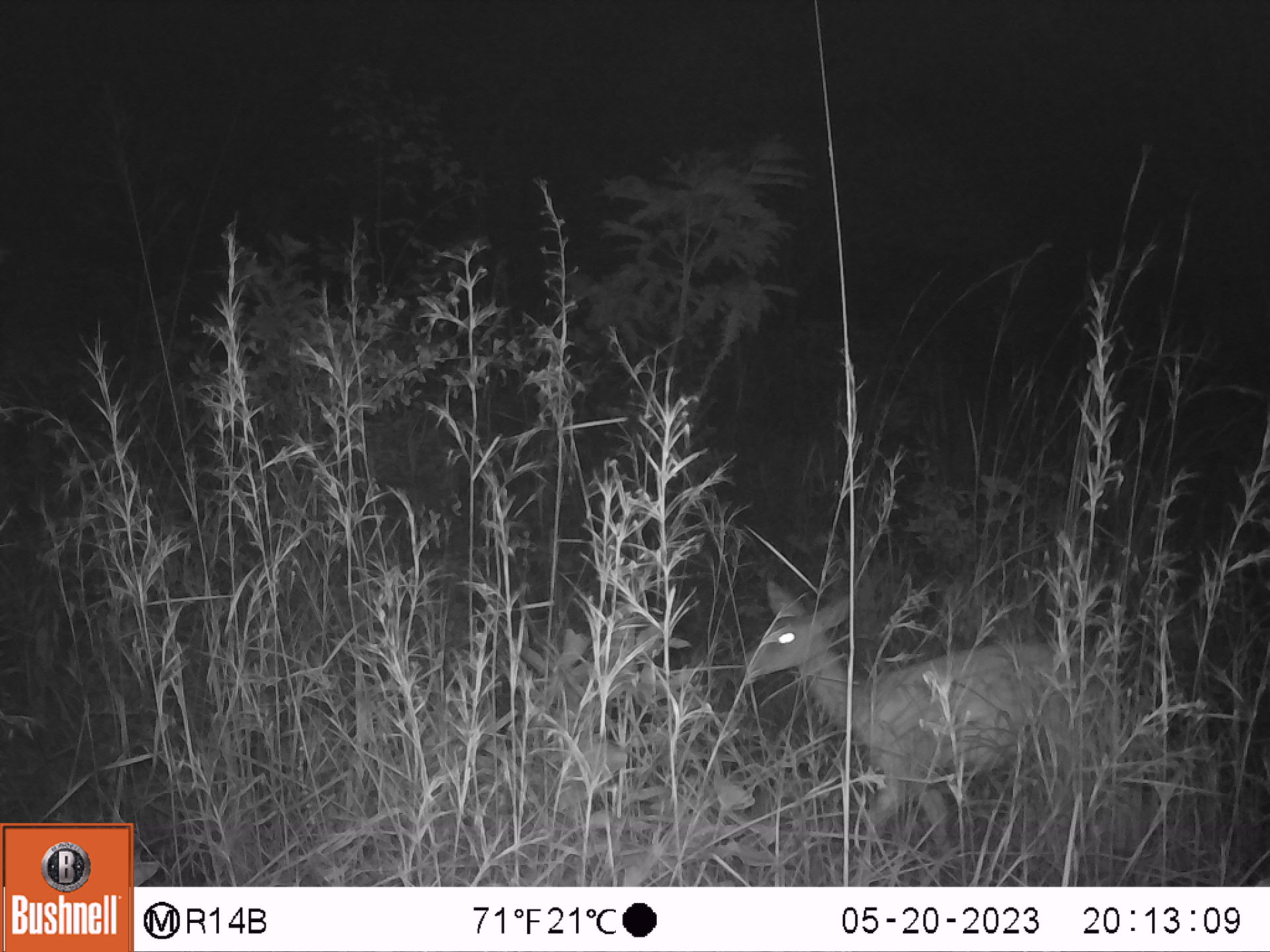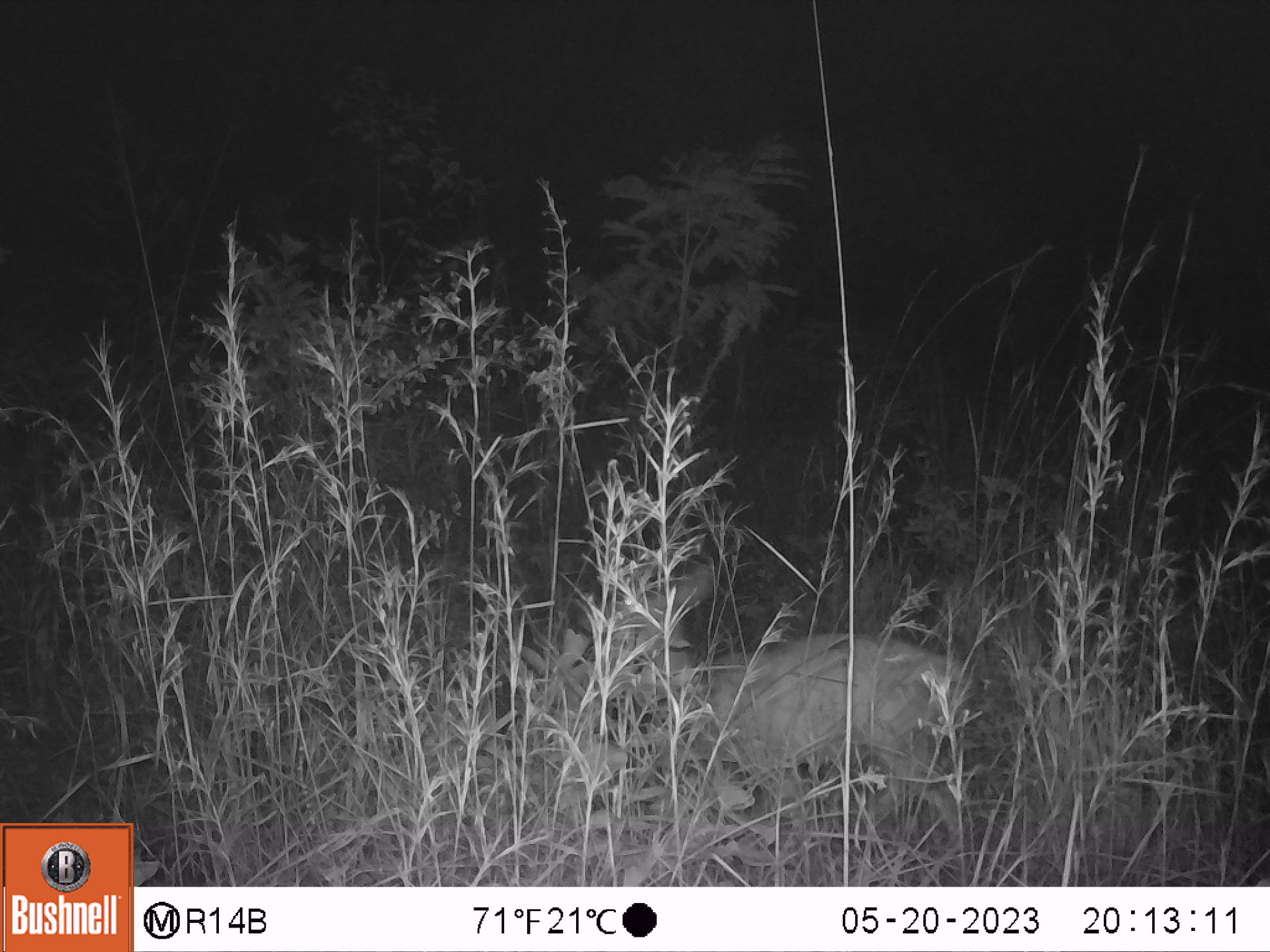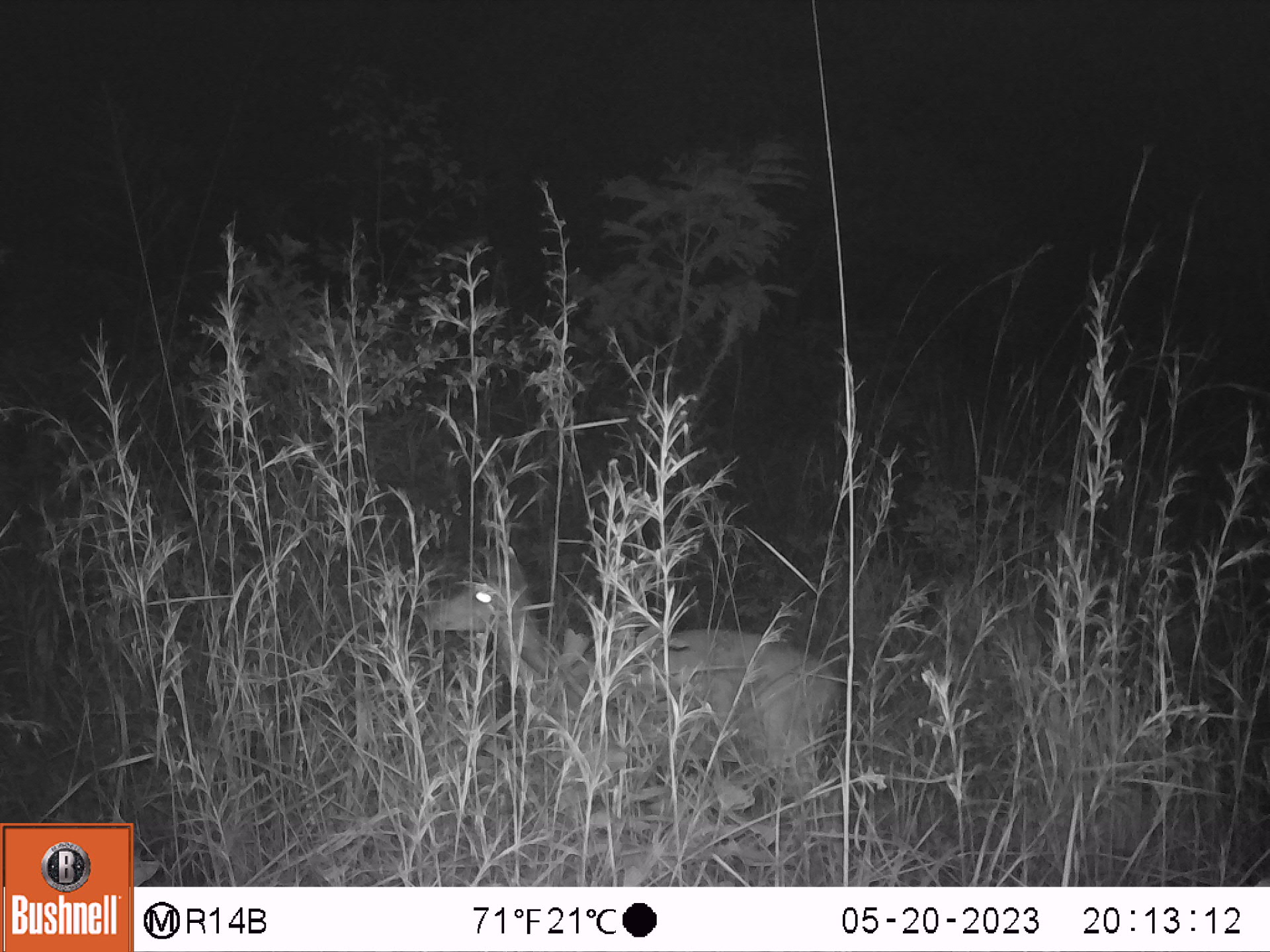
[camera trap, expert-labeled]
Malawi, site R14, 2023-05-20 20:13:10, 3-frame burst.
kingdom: Animalia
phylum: Chordata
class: Mammalia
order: Artiodactyla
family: Bovidae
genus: Tragelaphus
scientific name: Tragelaphus sylvaticus sylvaticus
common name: cape bushbuck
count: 1